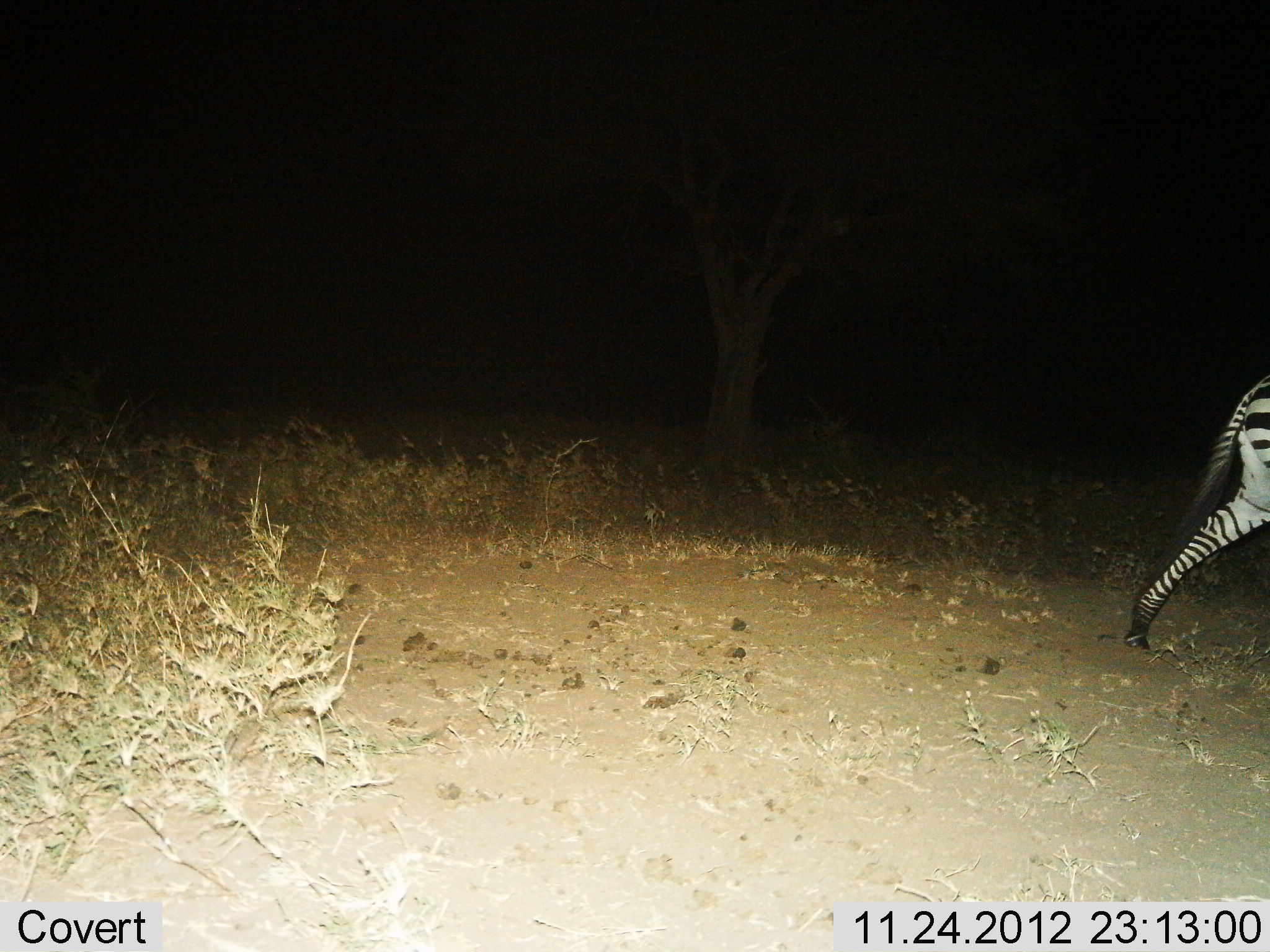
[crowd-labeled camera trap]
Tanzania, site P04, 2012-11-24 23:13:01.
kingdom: Animalia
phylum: Chordata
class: Mammalia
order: Perissodactyla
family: Equidae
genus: Equus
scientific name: Equus quagga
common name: plains zebra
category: zebra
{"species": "zebra (plains zebra) (Equus quagga)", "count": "1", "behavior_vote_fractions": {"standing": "10%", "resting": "0%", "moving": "90%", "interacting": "0%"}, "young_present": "0%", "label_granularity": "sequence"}